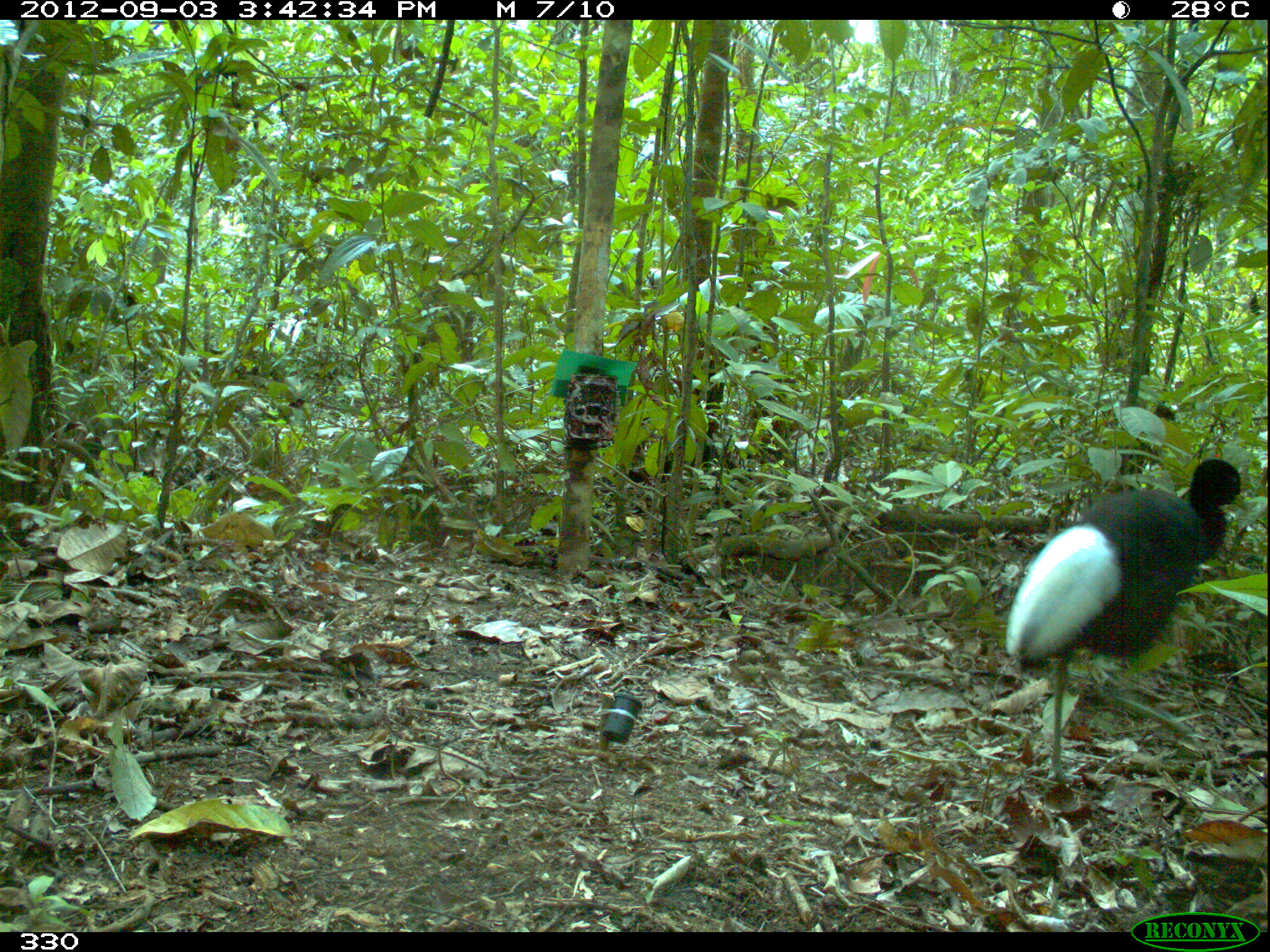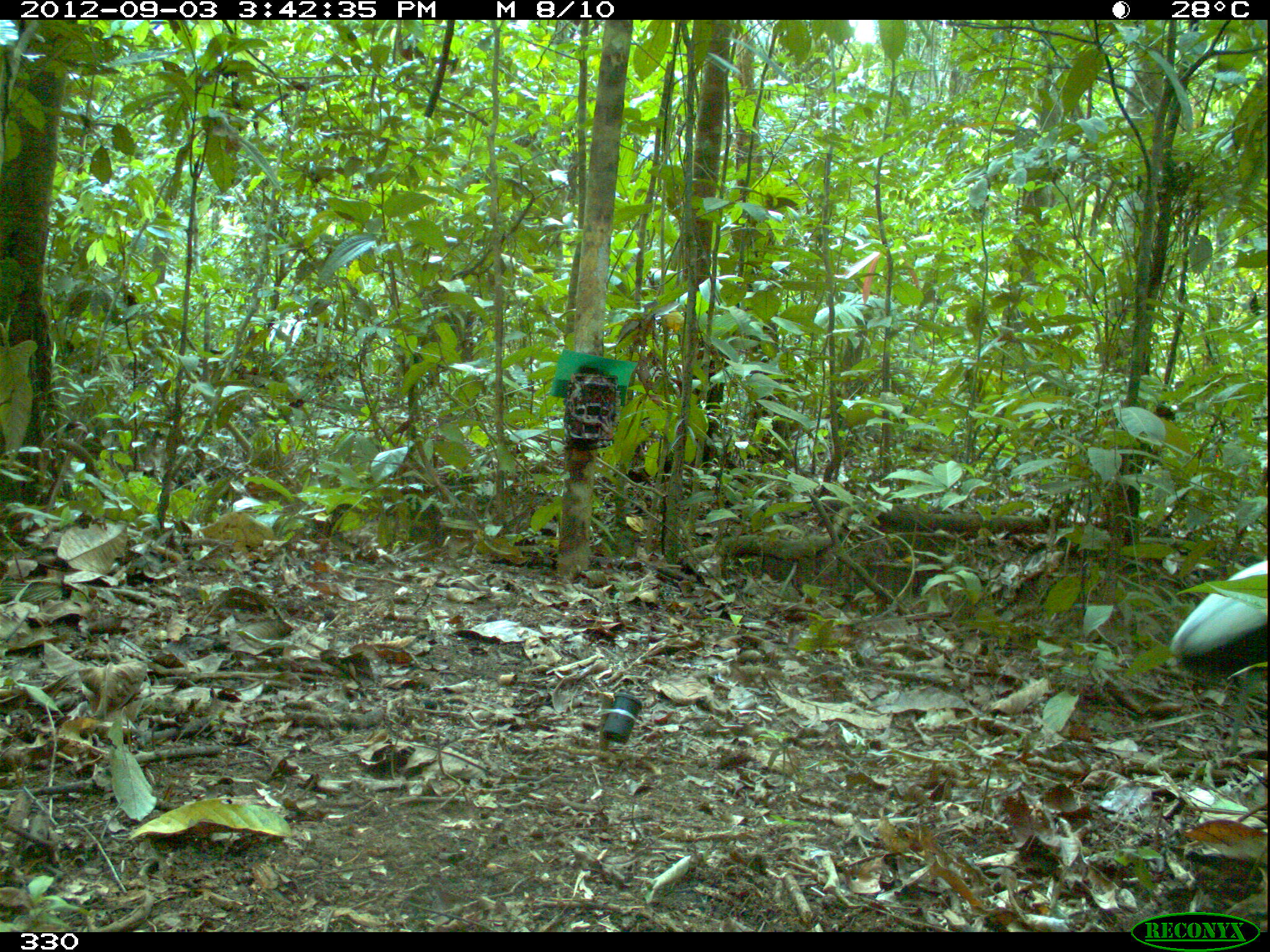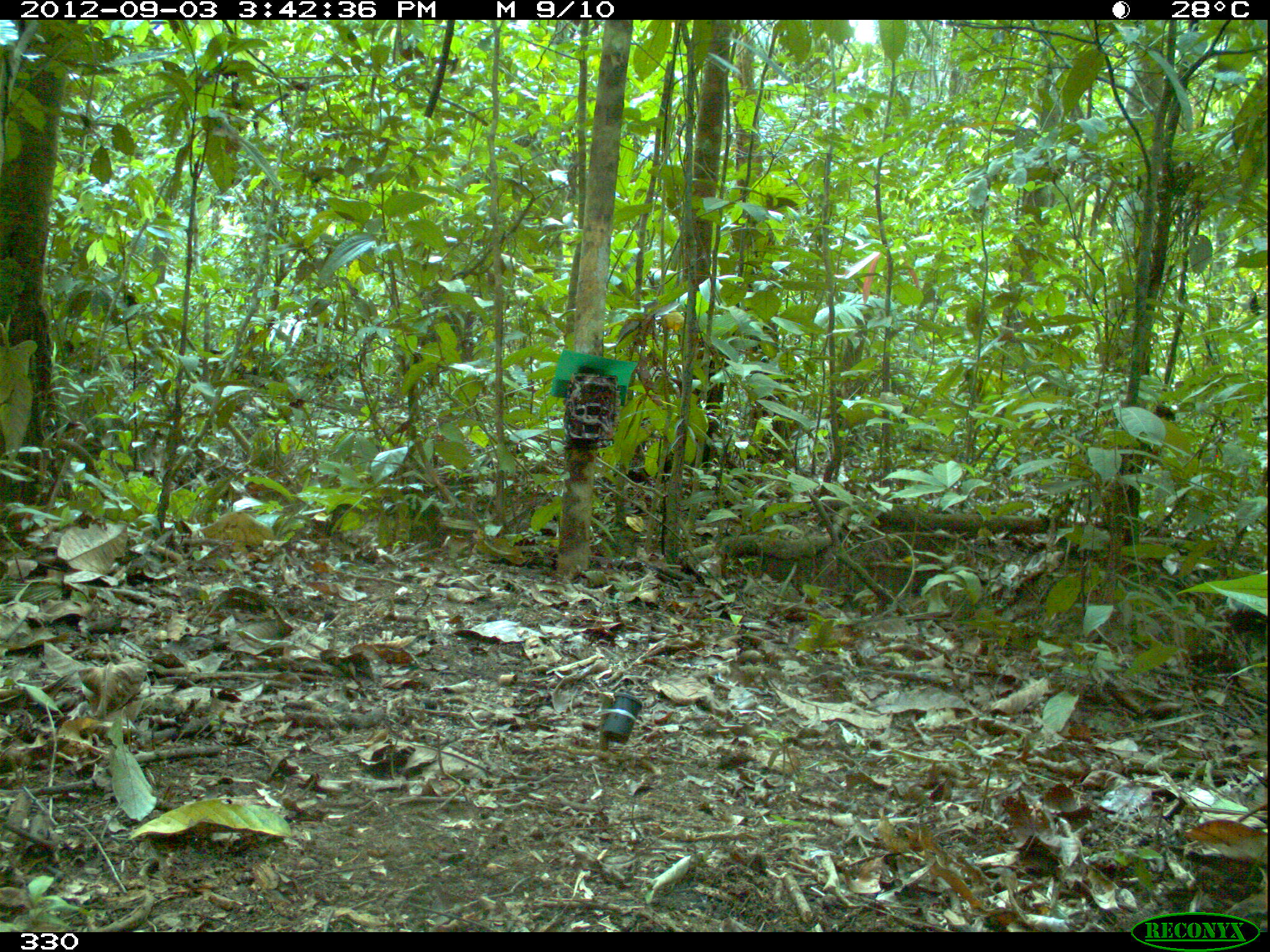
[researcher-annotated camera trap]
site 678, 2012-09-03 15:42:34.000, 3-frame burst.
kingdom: Animalia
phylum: Chordata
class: Aves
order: Gruiformes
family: Psophiidae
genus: Psophia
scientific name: Psophia leucoptera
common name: pale-winged trumpeter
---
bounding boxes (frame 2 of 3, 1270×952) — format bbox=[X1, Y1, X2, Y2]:
psophia leucoptera: bbox=[1170, 560, 1267, 753]